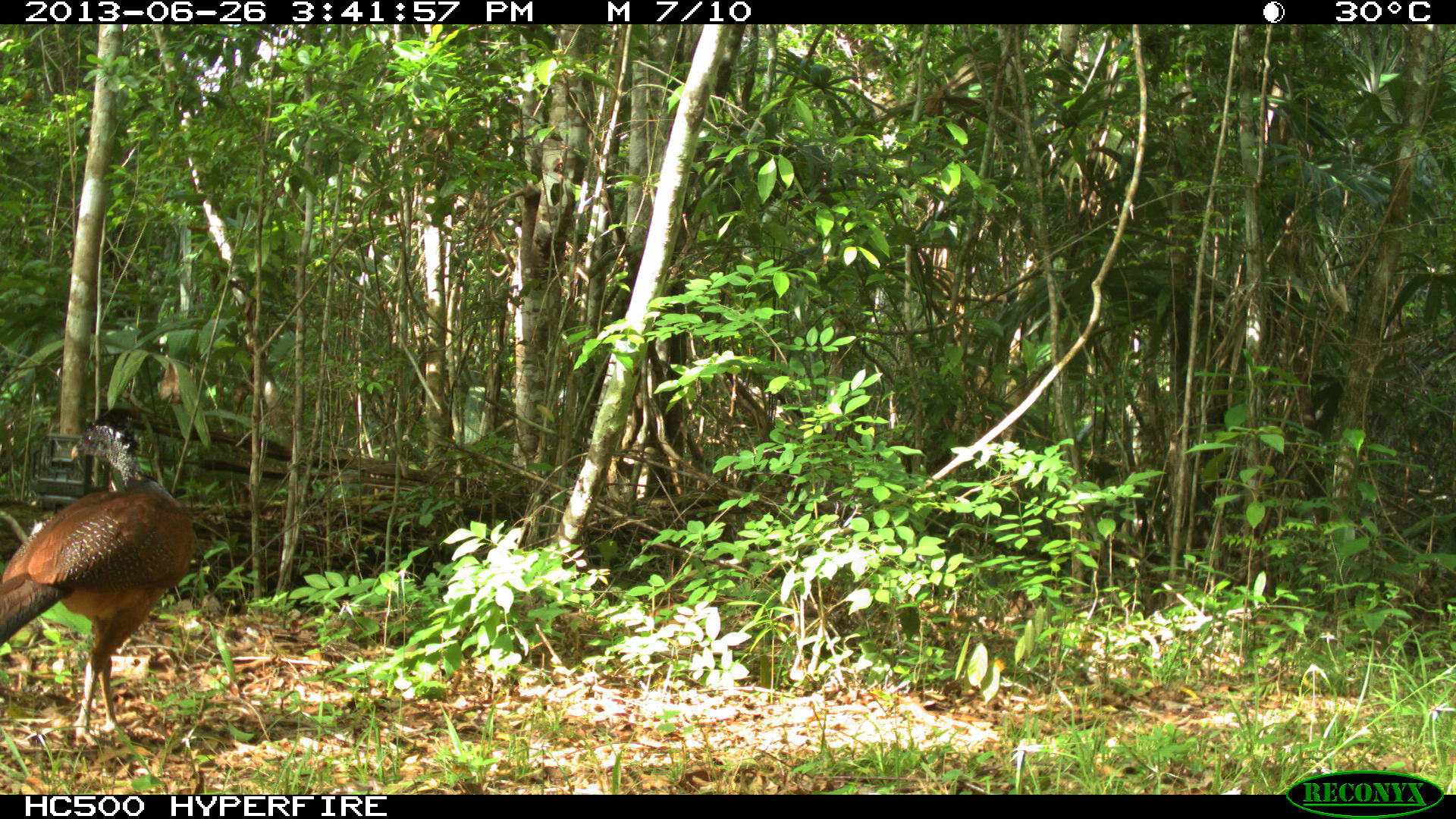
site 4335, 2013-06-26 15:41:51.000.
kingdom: Animalia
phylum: Chordata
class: Aves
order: Galliformes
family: Cracidae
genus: Crax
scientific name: Crax rubra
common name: great curassow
Crax rubra (great curassow), count 1, sex female.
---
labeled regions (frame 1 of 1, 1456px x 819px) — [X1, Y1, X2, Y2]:
crax rubra: [0, 407, 195, 747]